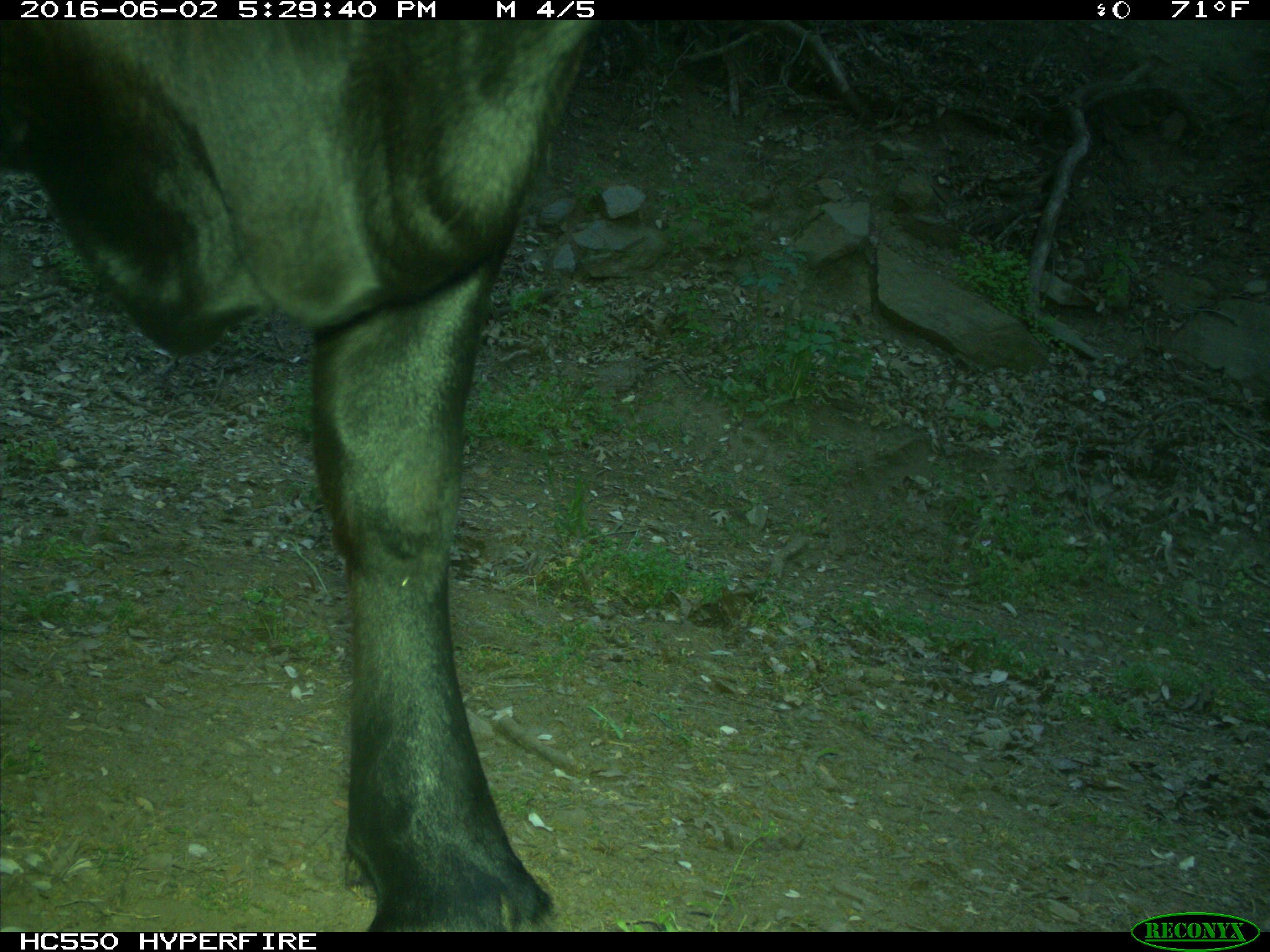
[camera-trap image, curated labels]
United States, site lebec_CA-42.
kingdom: Animalia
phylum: Chordata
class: Mammalia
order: Artiodactyla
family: Bovidae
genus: Bos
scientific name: Bos taurus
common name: domestic cow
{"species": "Bos taurus (domestic cow)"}